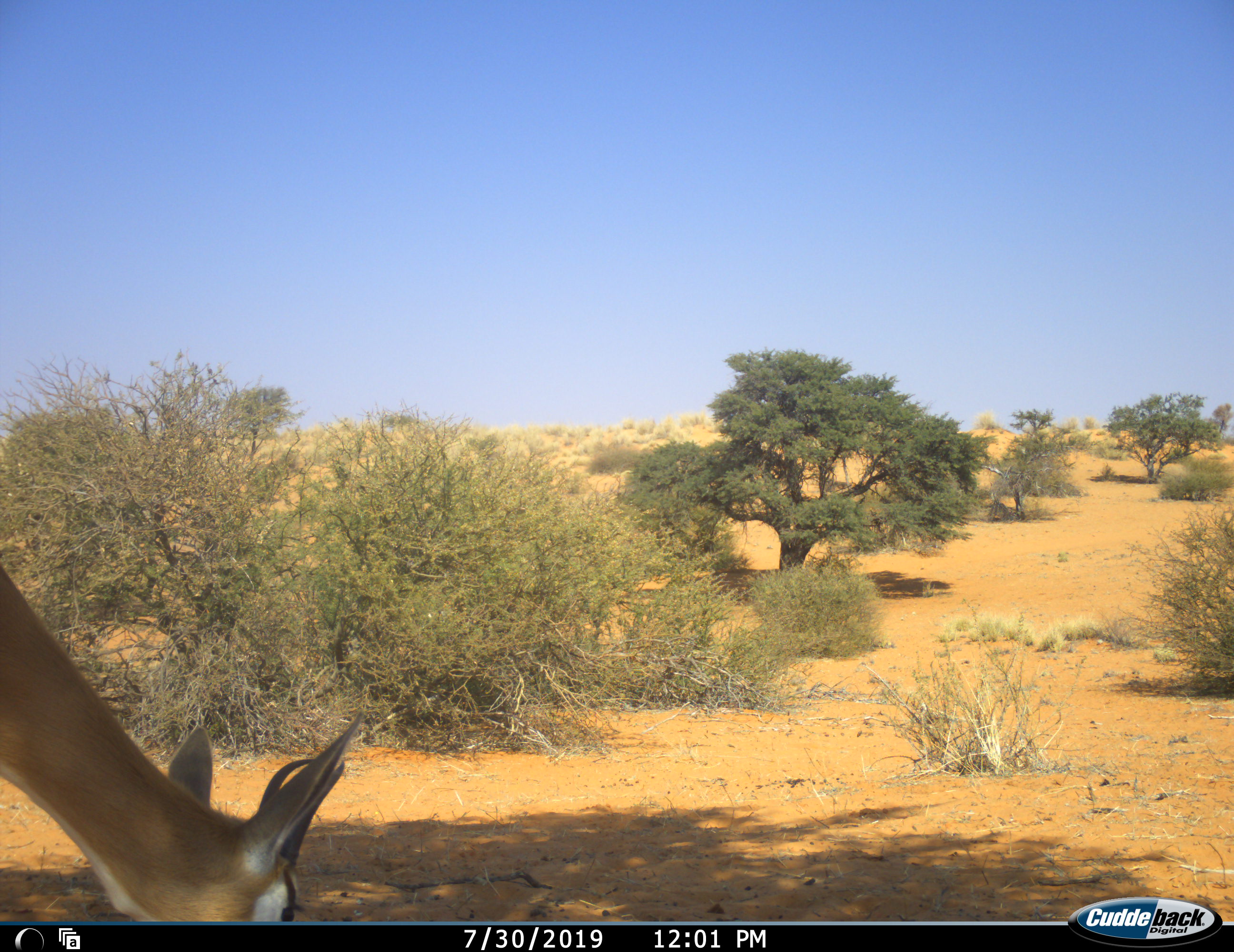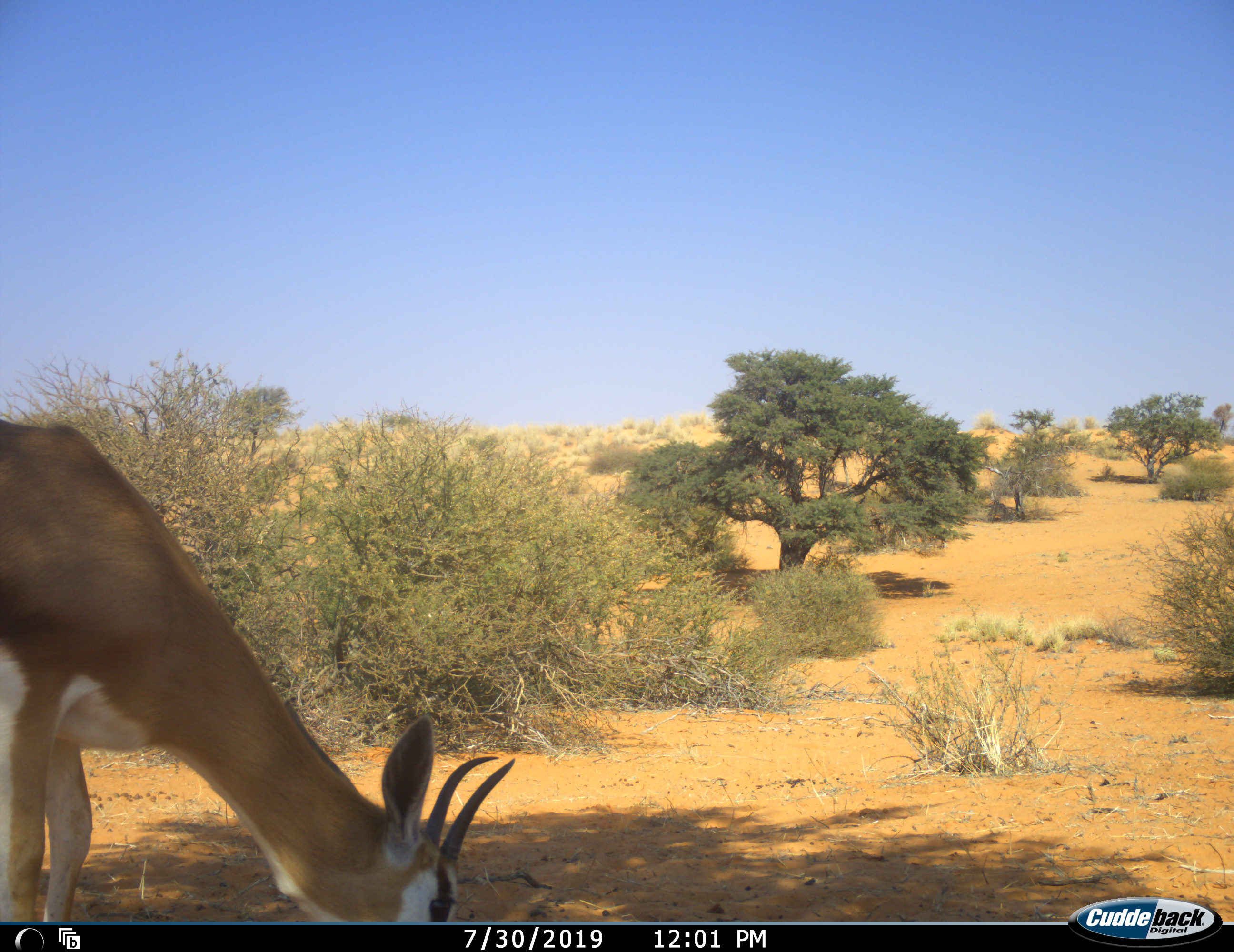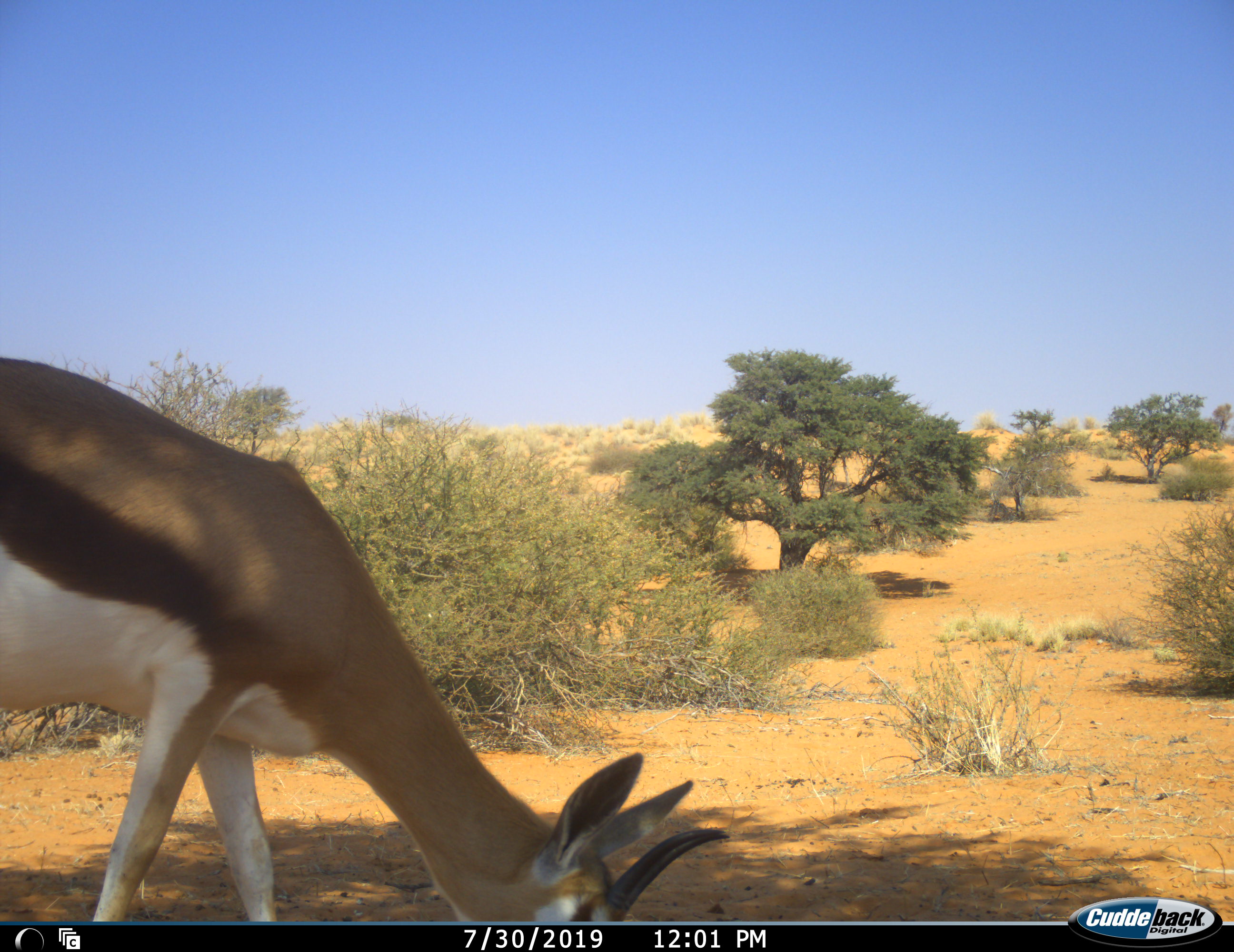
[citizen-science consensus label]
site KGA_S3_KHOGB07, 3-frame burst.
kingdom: Animalia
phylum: Chordata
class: Mammalia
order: Artiodactyla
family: Bovidae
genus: Antidorcas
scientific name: Antidorcas marsupialis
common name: springbok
Springbok (Antidorcas marsupialis), count 1. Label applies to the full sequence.